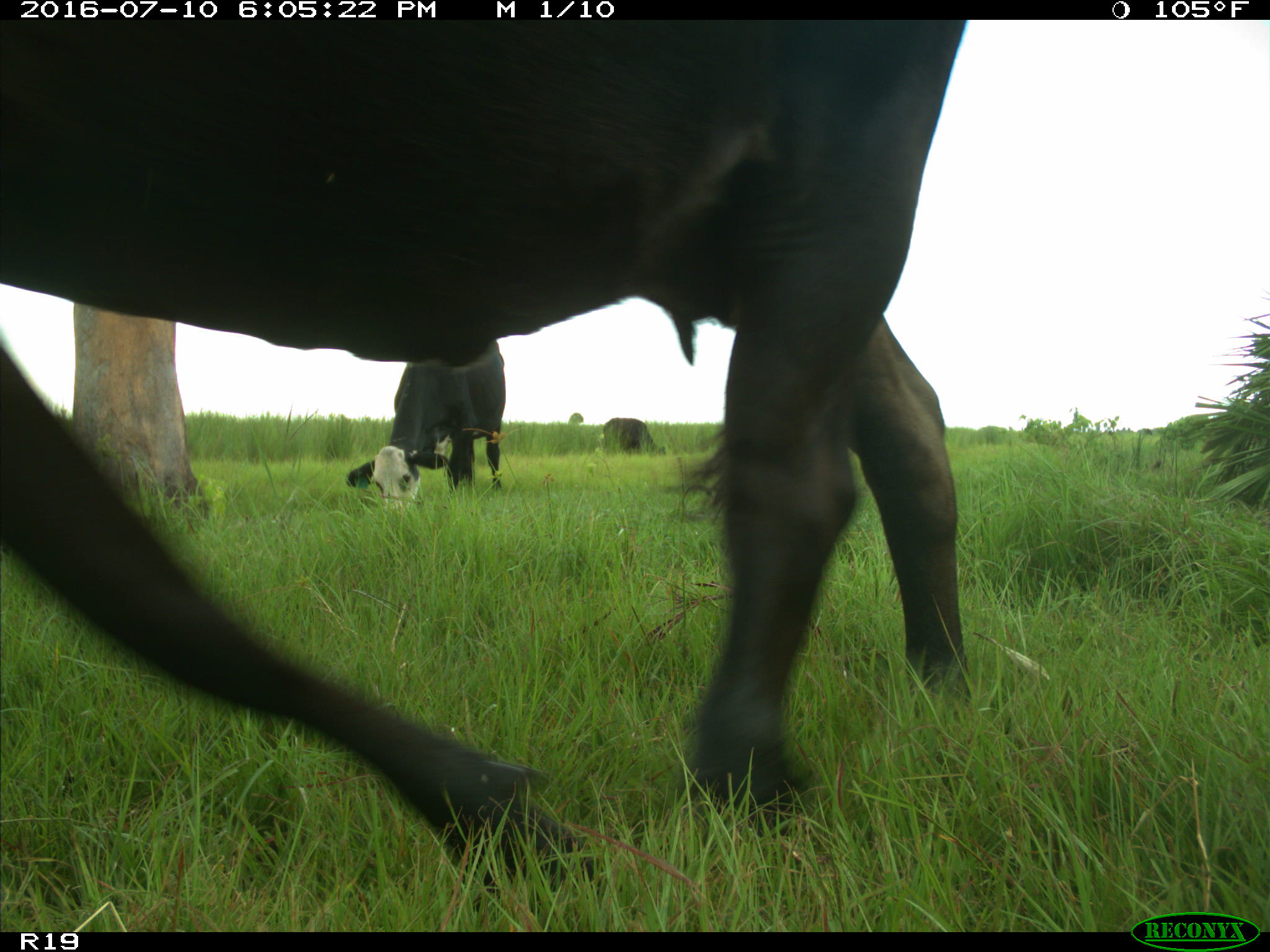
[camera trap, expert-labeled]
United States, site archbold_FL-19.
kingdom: Animalia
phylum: Chordata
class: Mammalia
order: Artiodactyla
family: Bovidae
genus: Bos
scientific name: Bos taurus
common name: domestic cow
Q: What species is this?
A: Bos taurus (domestic cow).